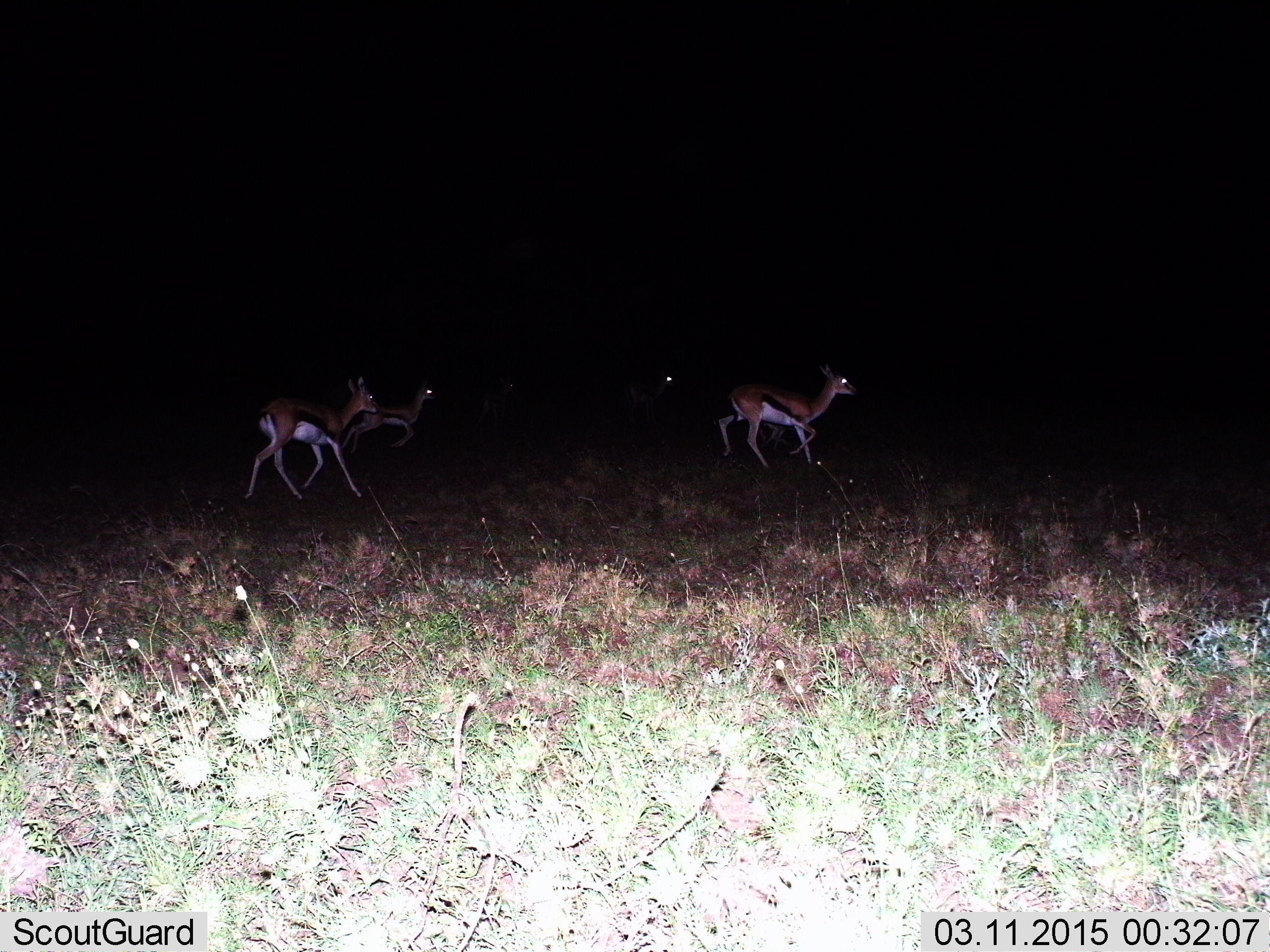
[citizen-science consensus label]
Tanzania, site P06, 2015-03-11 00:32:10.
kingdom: Animalia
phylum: Chordata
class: Mammalia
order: Artiodactyla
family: Bovidae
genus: Eudorcas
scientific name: Eudorcas thomsonii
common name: thomson's gazelle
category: gazellethomsons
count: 4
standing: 20%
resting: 0%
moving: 80%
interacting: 0%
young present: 0%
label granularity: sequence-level